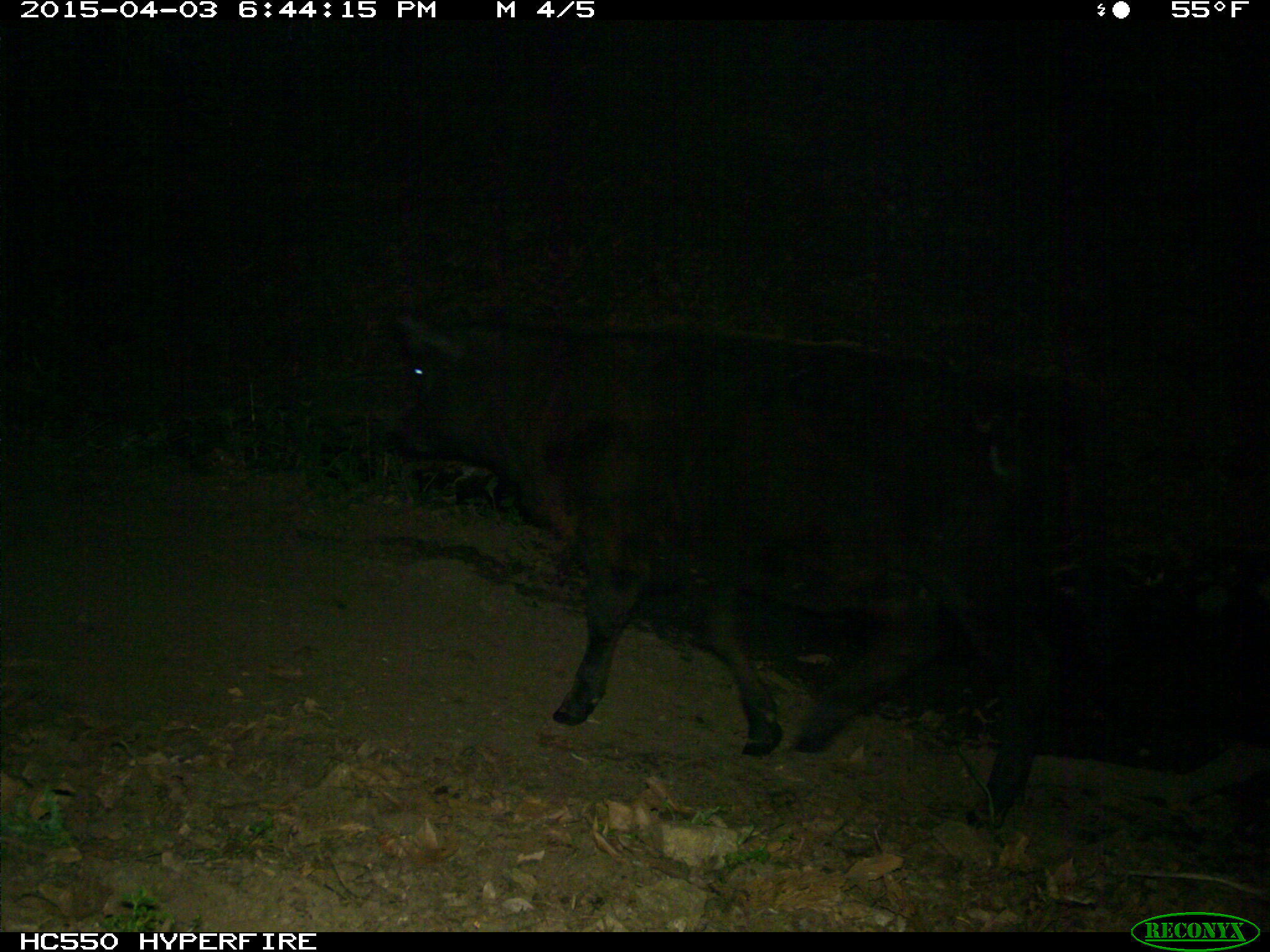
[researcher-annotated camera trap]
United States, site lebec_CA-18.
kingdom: Animalia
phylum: Chordata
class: Mammalia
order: Artiodactyla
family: Bovidae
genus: Bos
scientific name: Bos taurus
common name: domestic cow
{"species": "Bos taurus (domestic cow)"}